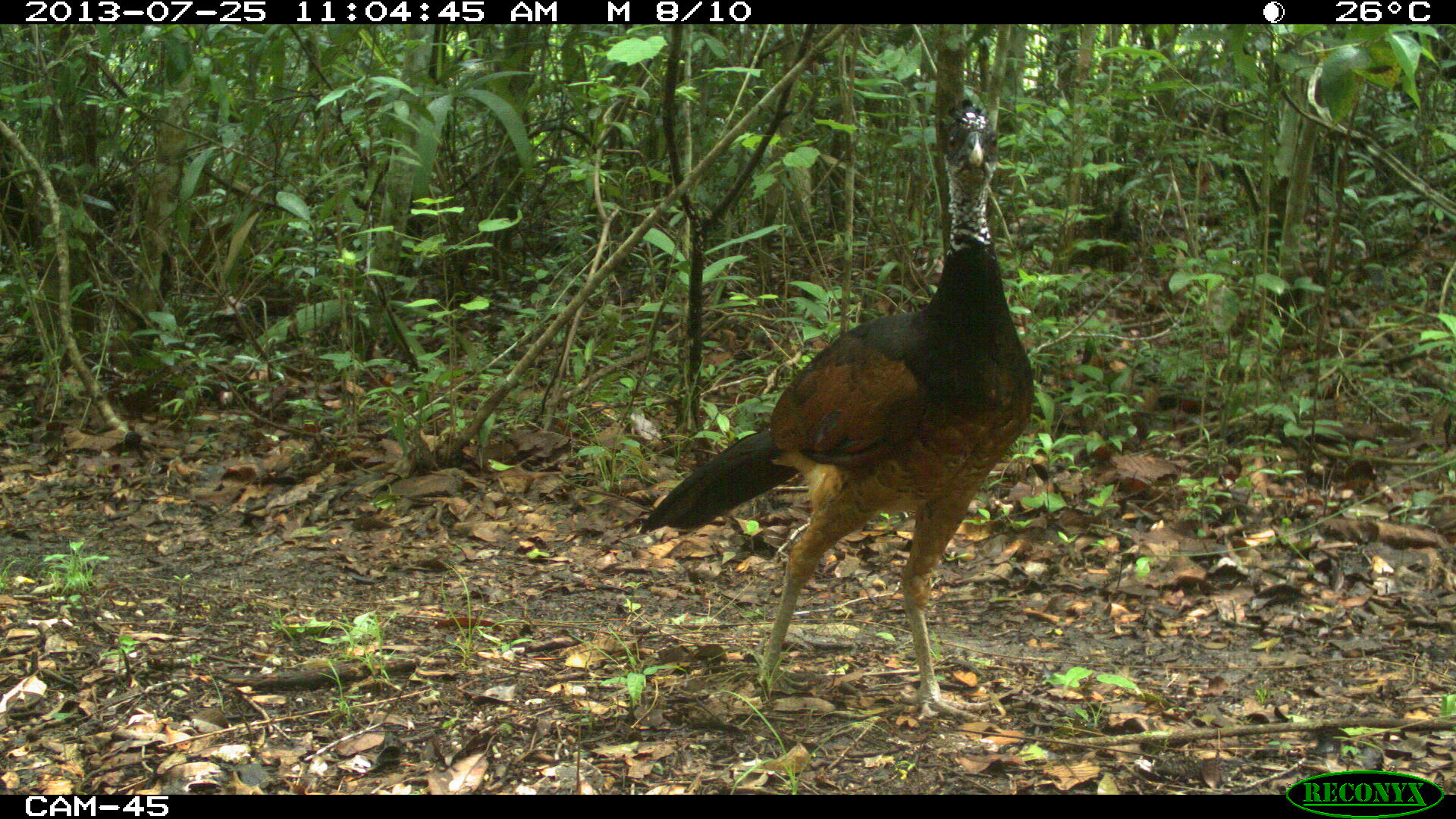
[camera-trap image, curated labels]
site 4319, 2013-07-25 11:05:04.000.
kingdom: Animalia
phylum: Chordata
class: Aves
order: Galliformes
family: Cracidae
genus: Crax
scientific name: Crax rubra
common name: great curassow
Crax rubra (great curassow), count 1, sex female.